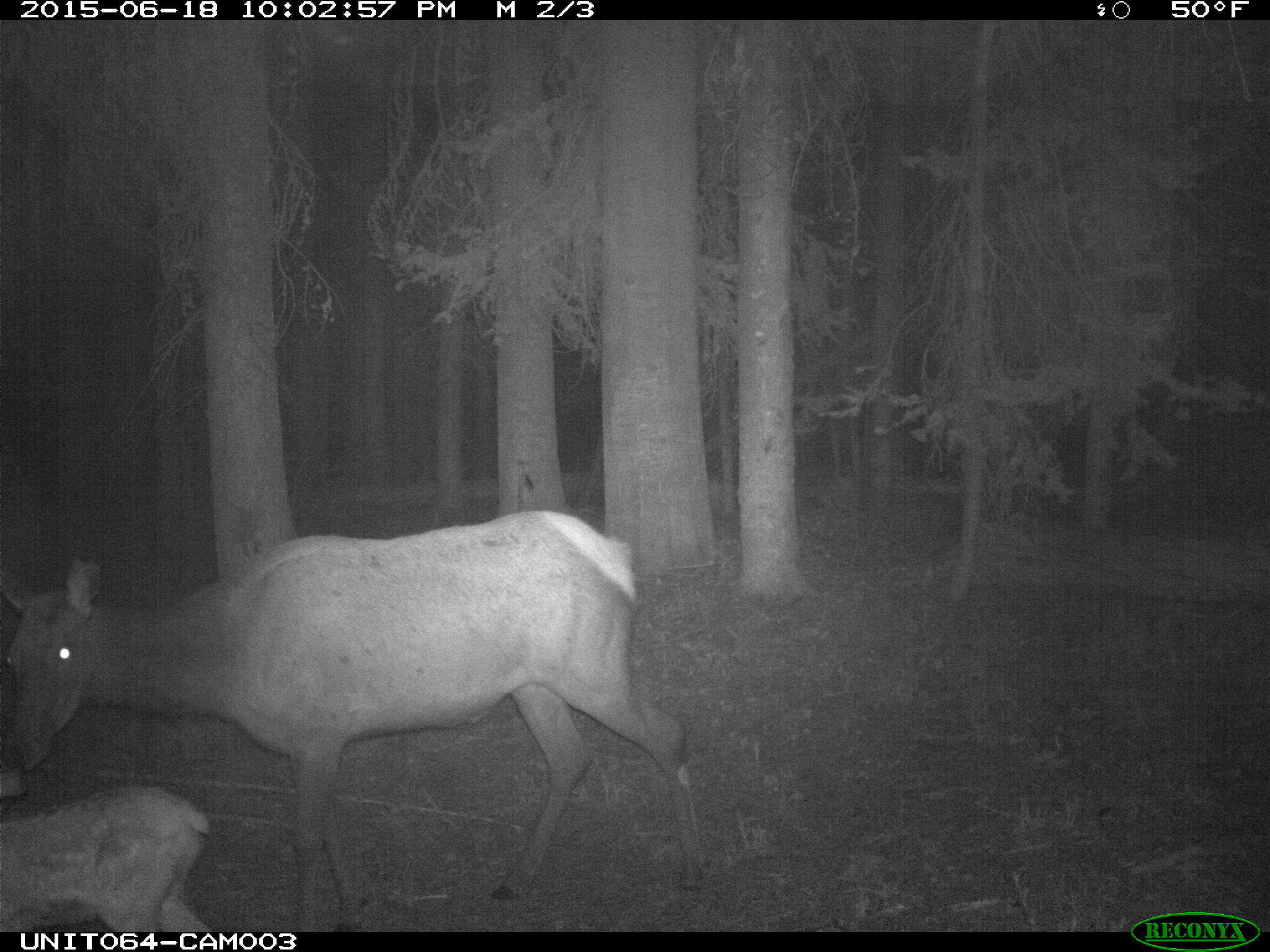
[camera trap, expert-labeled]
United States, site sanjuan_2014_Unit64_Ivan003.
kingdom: Animalia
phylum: Chordata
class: Mammalia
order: Artiodactyla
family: Cervidae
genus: Cervus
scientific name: Cervus elaphus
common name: red deer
Cervus elaphus (red deer).